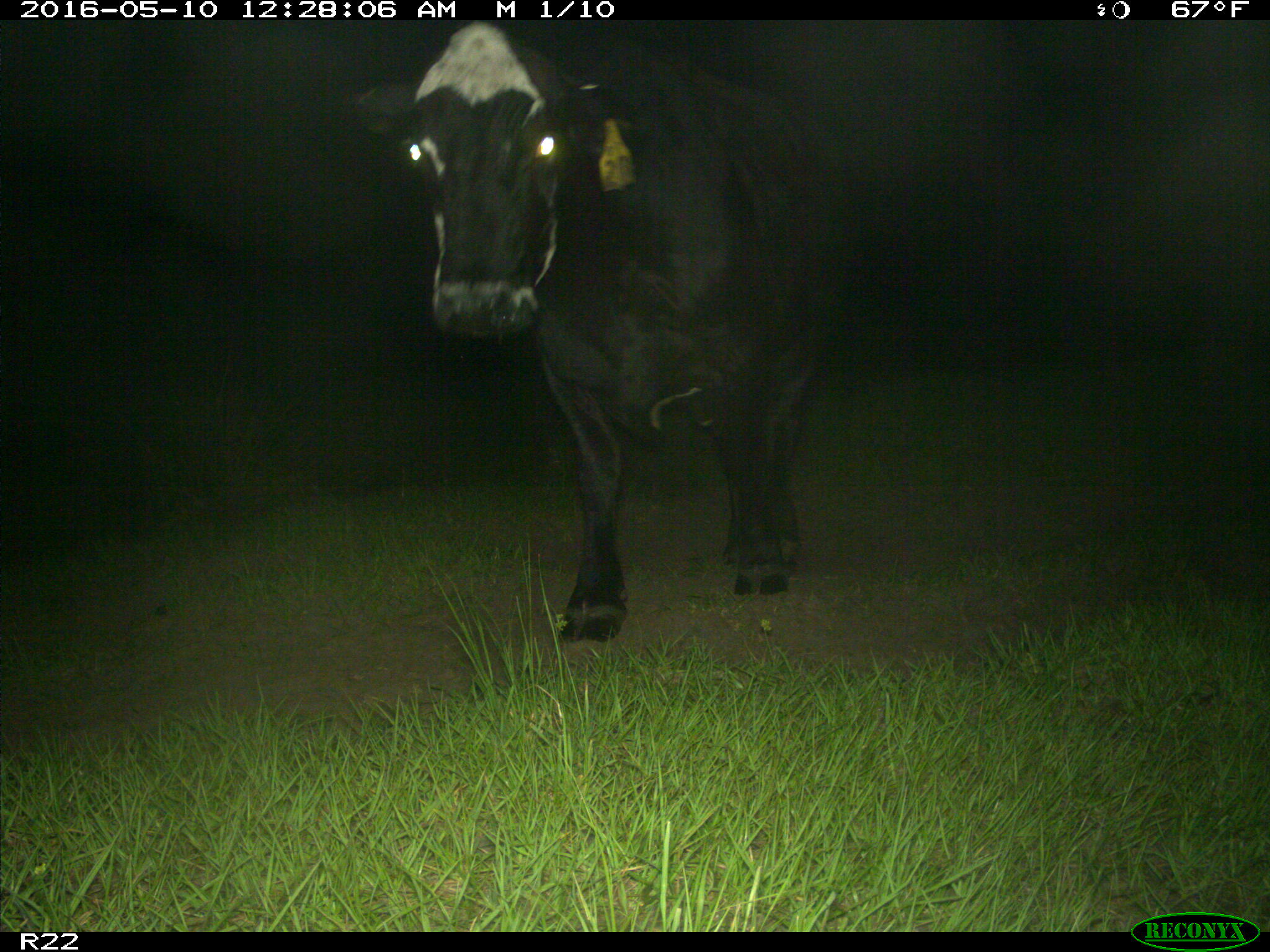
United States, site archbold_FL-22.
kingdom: Animalia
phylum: Chordata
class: Mammalia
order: Artiodactyla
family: Bovidae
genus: Bos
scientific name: Bos taurus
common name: domestic cow